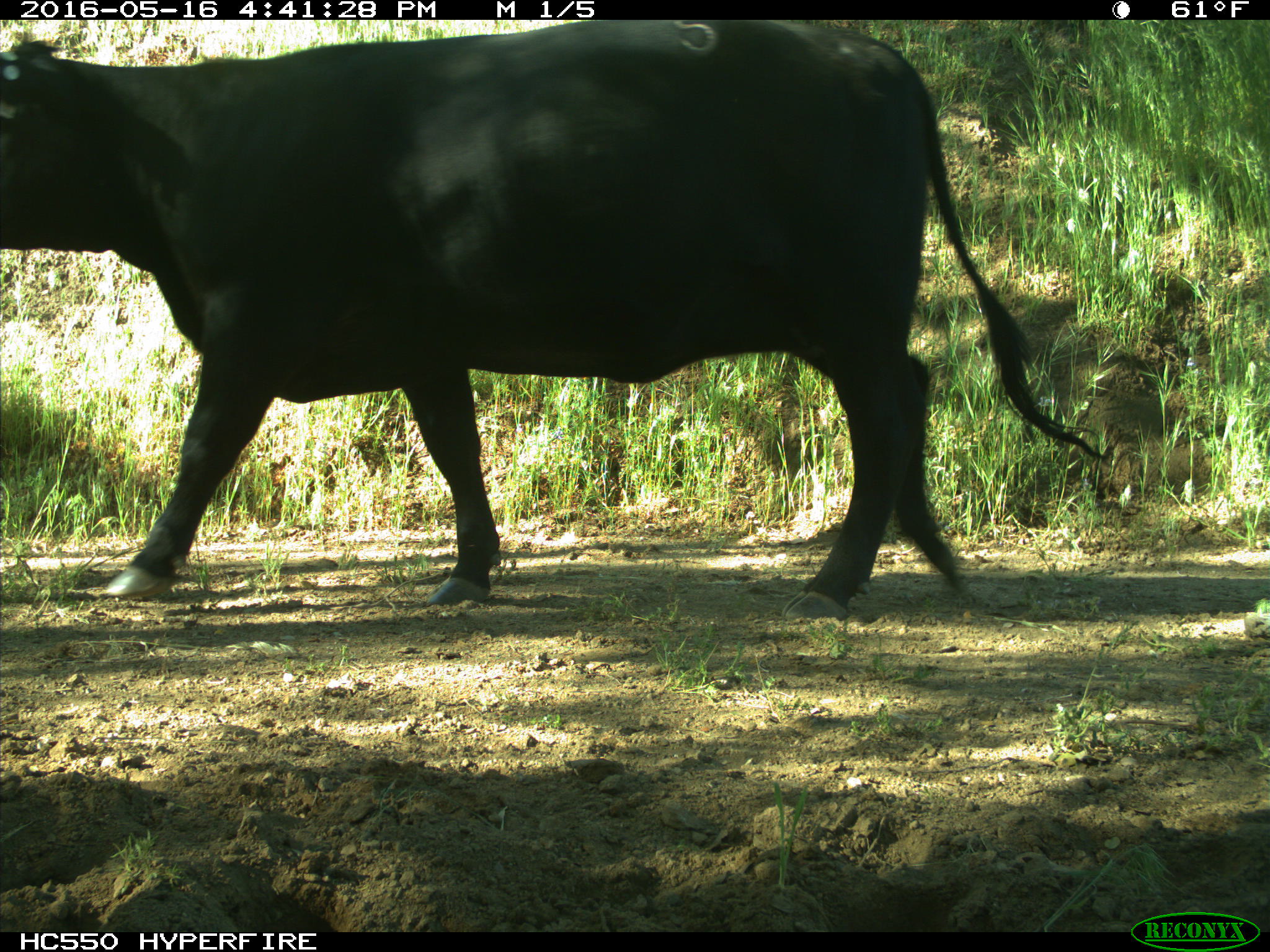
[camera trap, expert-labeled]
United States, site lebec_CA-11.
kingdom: Animalia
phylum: Chordata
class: Mammalia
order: Artiodactyla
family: Bovidae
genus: Bos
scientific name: Bos taurus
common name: domestic cow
Bos taurus (domestic cow).